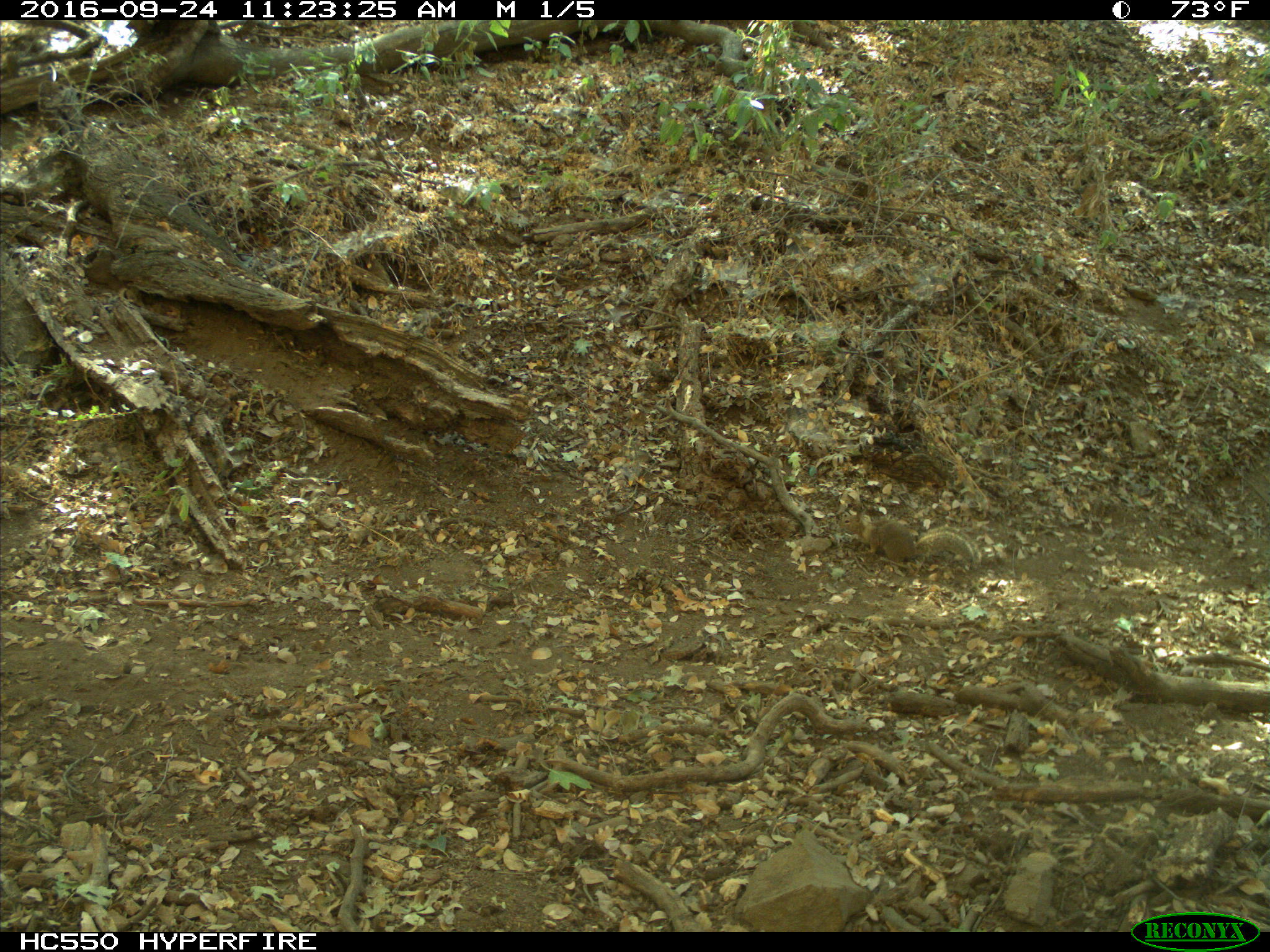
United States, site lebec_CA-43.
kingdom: Animalia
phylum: Chordata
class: Mammalia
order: Rodentia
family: Sciuridae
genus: Otospermophilus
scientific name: Otospermophilus beecheyi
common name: california ground squirrel